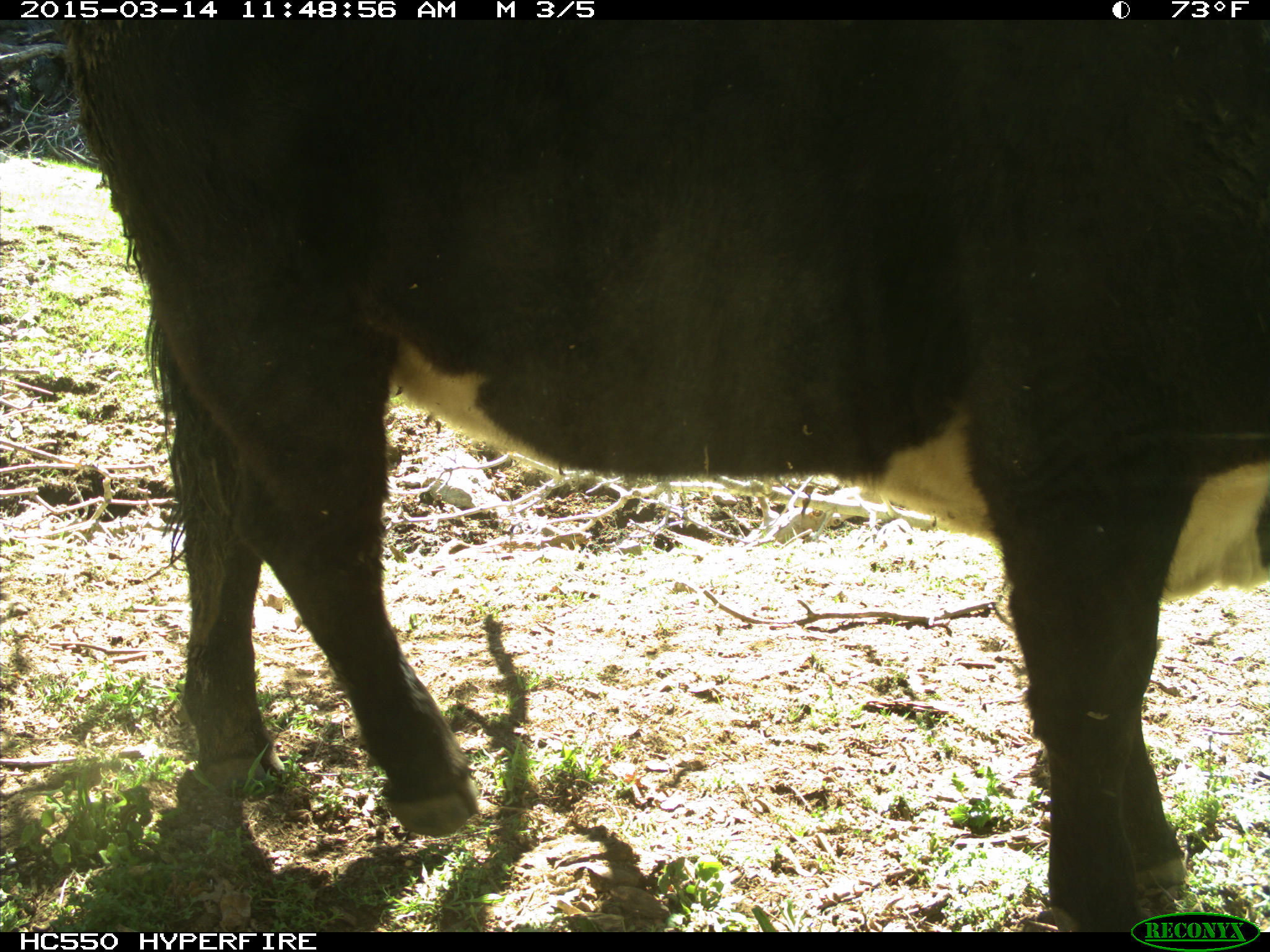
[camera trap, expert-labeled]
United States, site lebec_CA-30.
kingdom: Animalia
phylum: Chordata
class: Mammalia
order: Artiodactyla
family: Bovidae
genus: Bos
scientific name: Bos taurus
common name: domestic cow